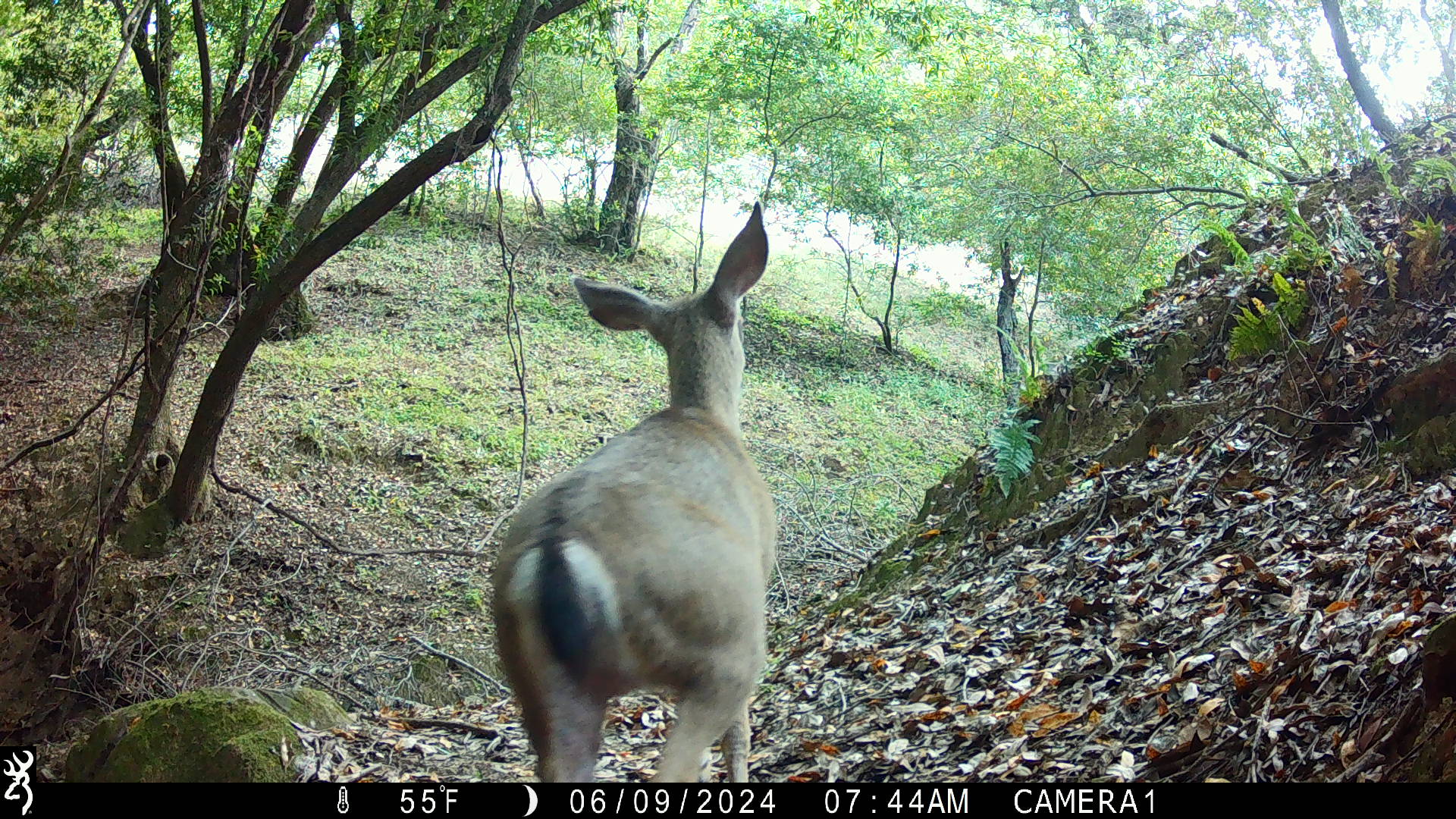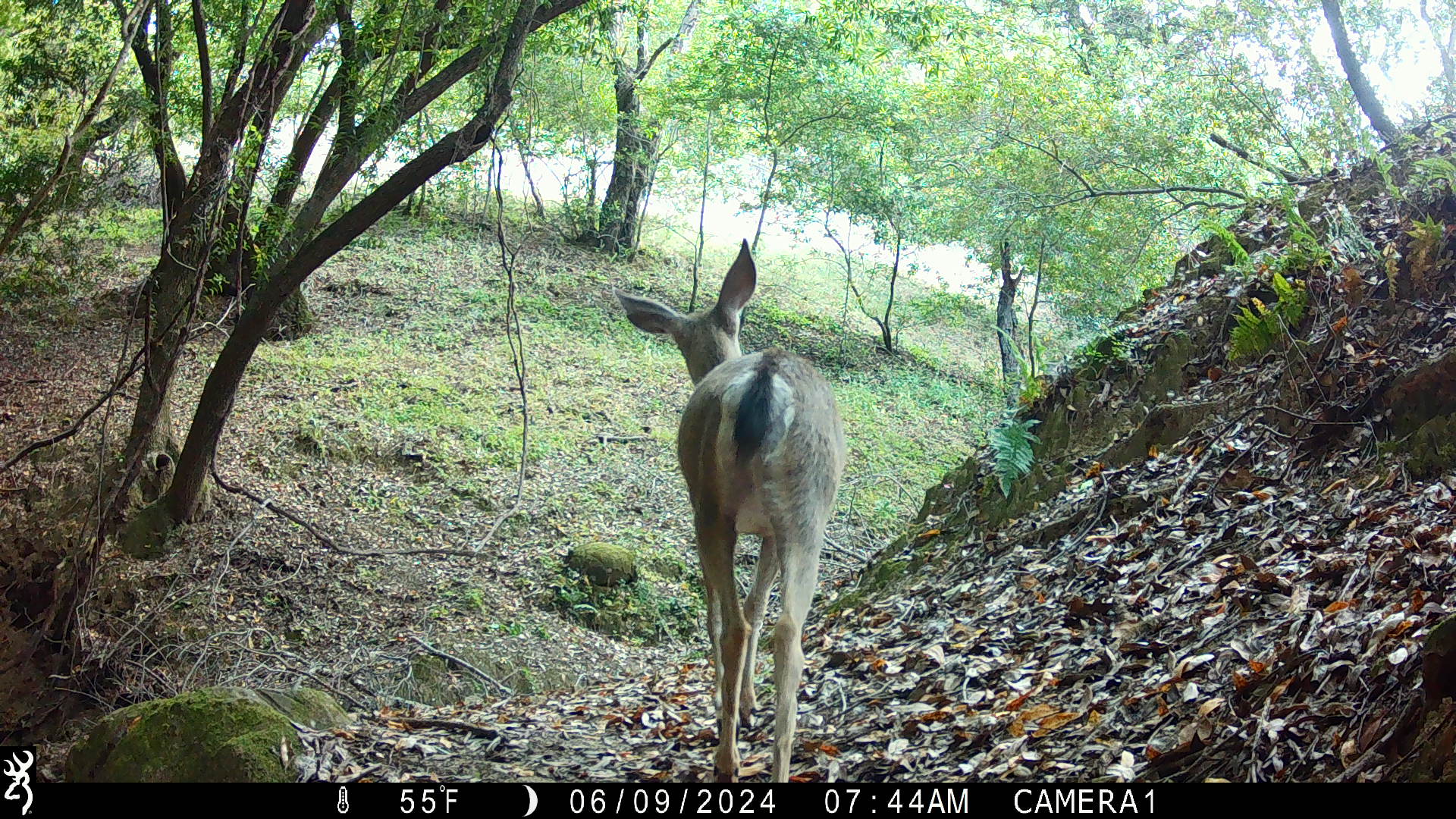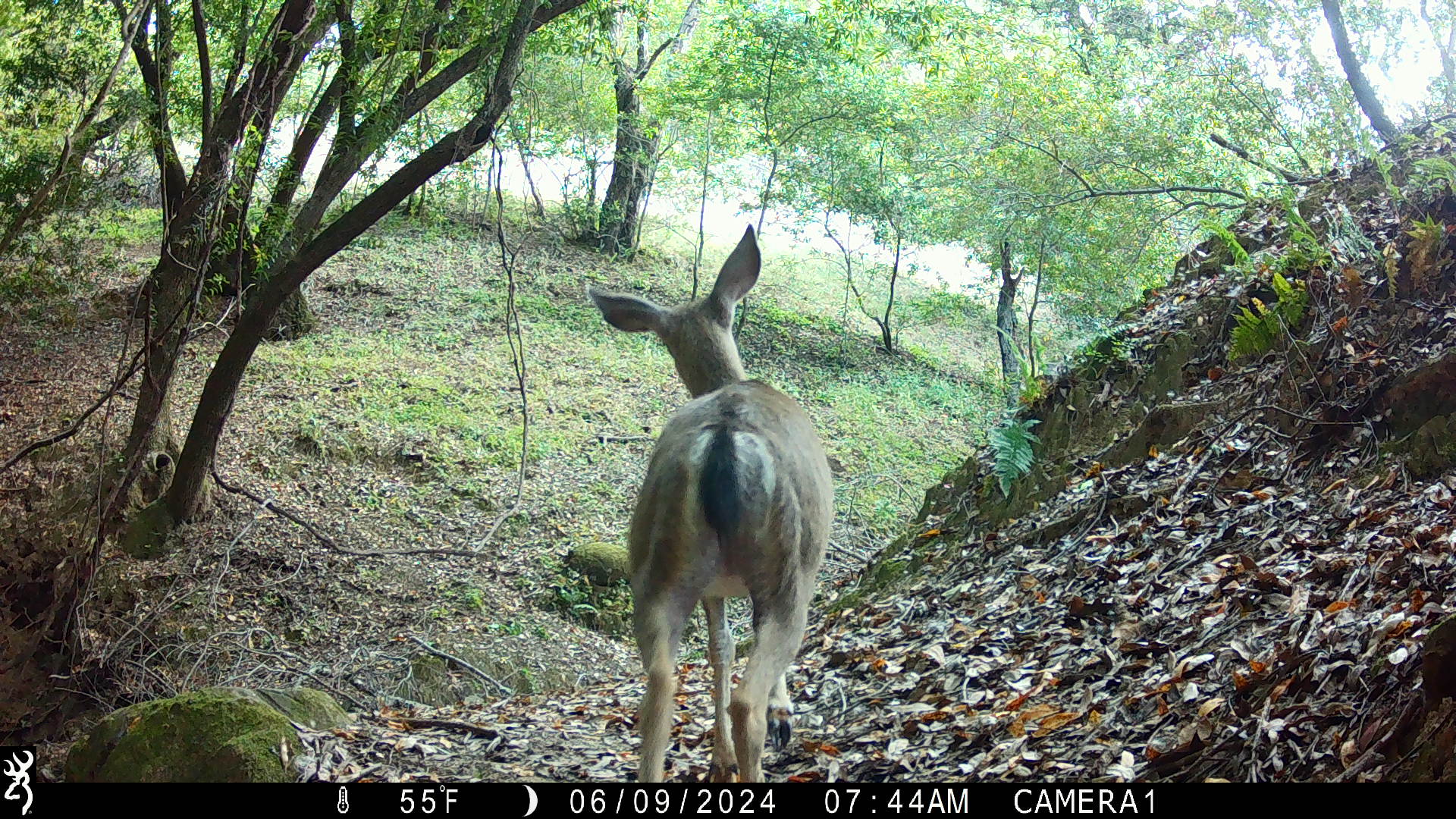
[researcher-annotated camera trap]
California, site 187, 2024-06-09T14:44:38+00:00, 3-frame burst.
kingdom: Animalia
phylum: Chordata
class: Mammalia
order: Artiodactyla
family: Cervidae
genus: Odocoileus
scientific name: Odocoileus hemionus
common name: mule deer